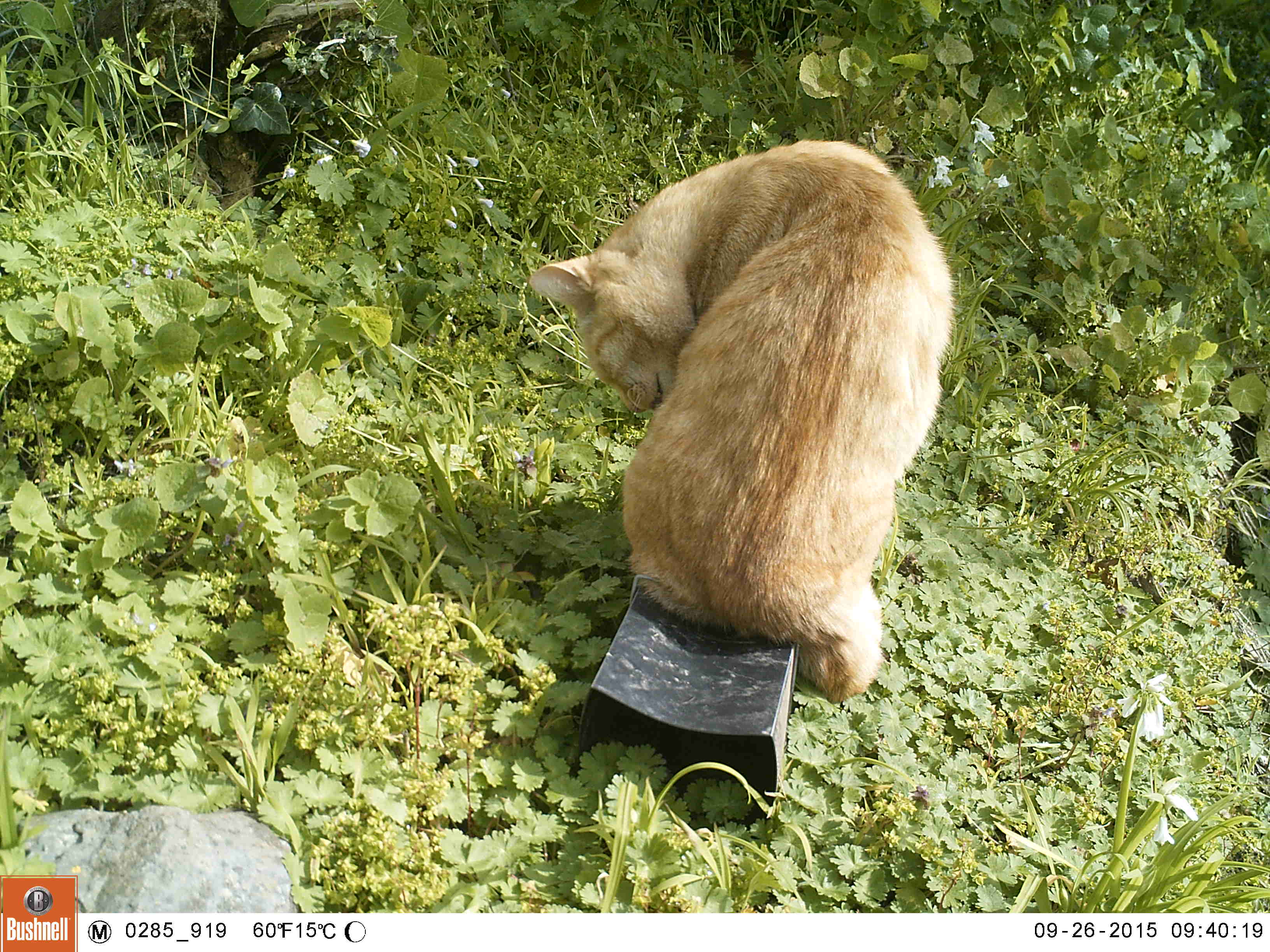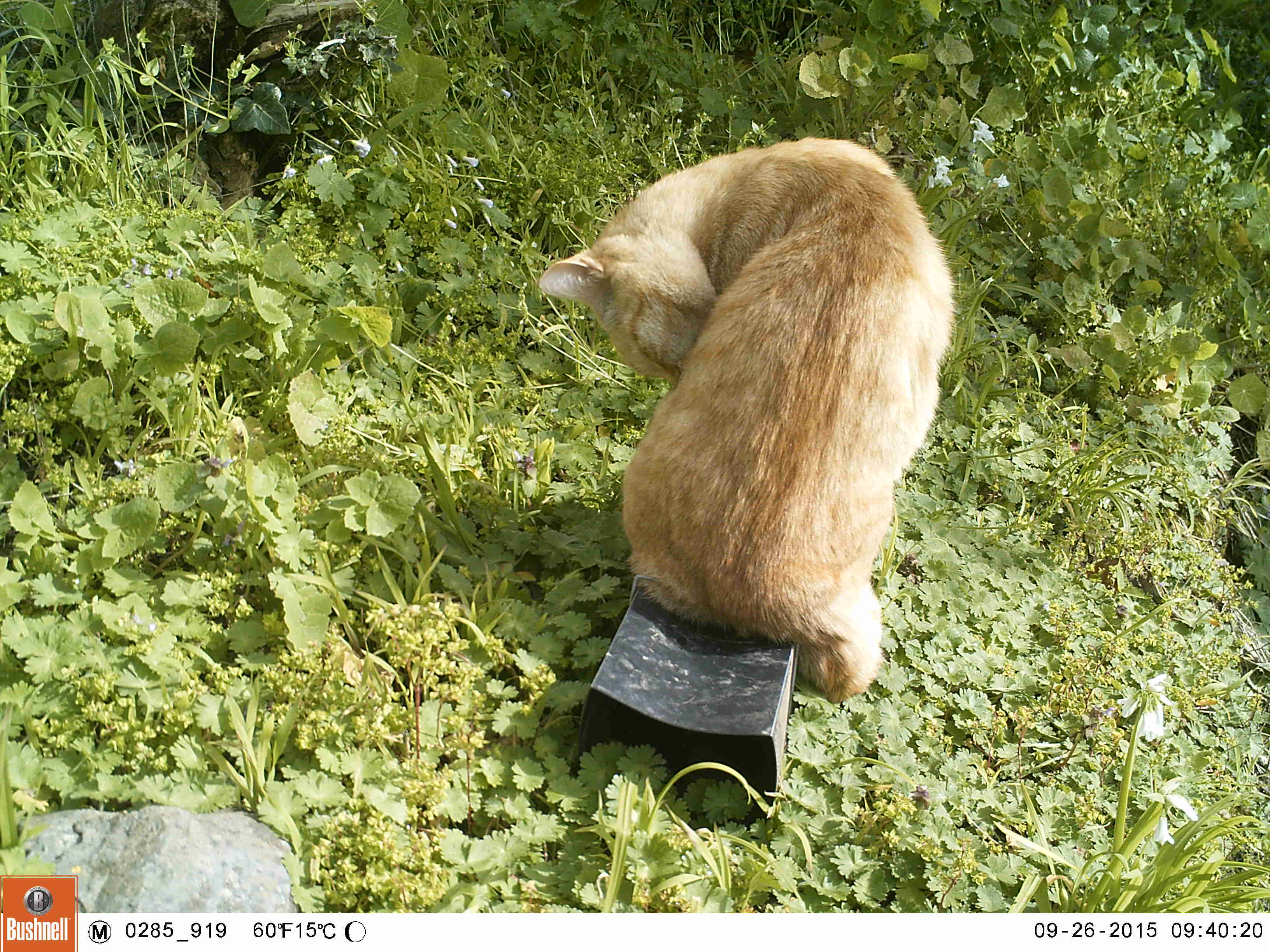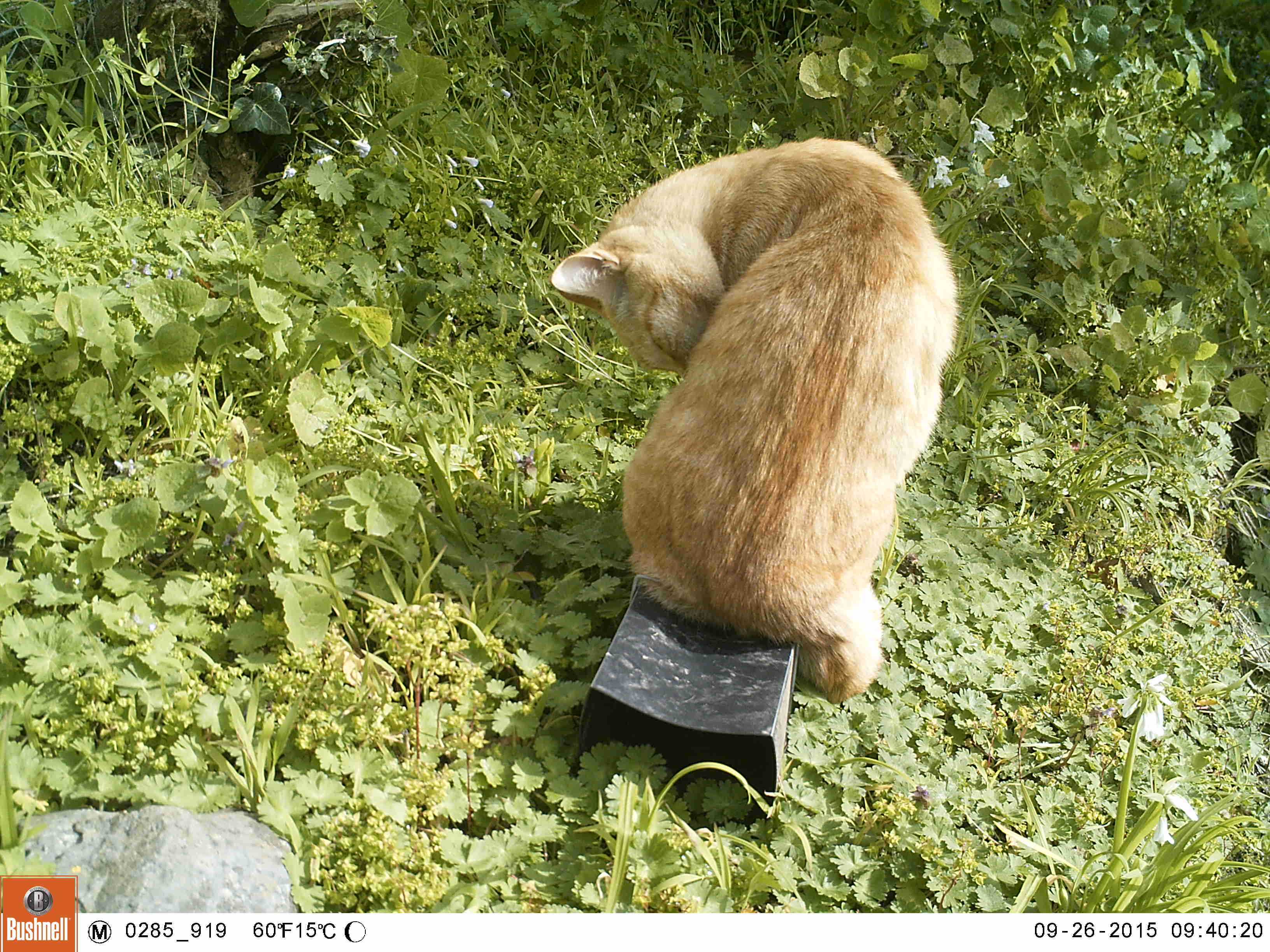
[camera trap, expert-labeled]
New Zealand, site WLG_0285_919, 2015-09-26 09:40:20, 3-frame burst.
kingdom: Animalia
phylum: Chordata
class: Mammalia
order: Carnivora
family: Felidae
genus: Felis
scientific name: Felis catus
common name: domestic cat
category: cat